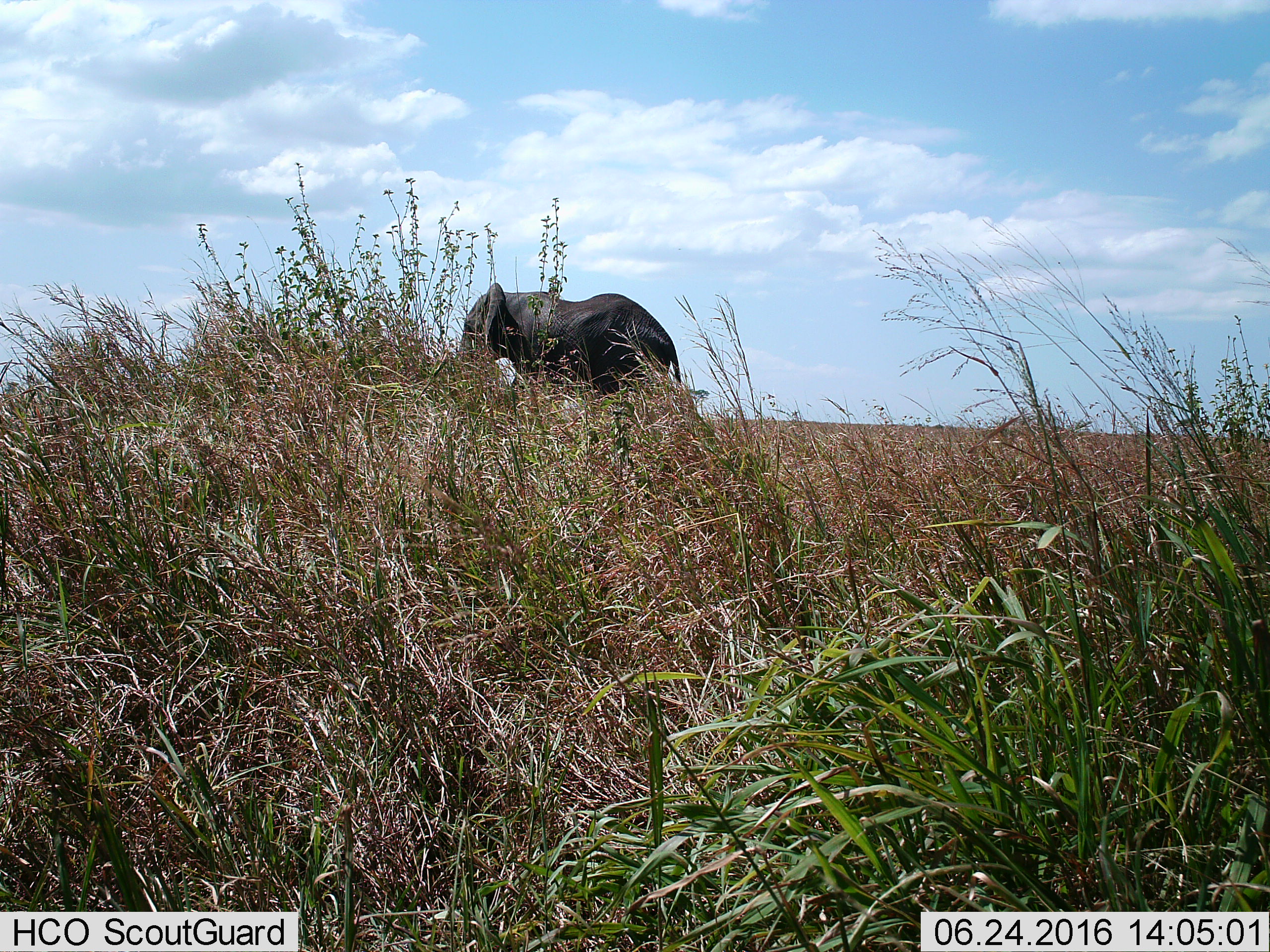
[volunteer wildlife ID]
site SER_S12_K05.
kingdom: Animalia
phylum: Chordata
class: Mammalia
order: Proboscidea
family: Elephantidae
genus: Loxodonta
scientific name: Loxodonta africana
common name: african bush elephant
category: elephant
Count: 1.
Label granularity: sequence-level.